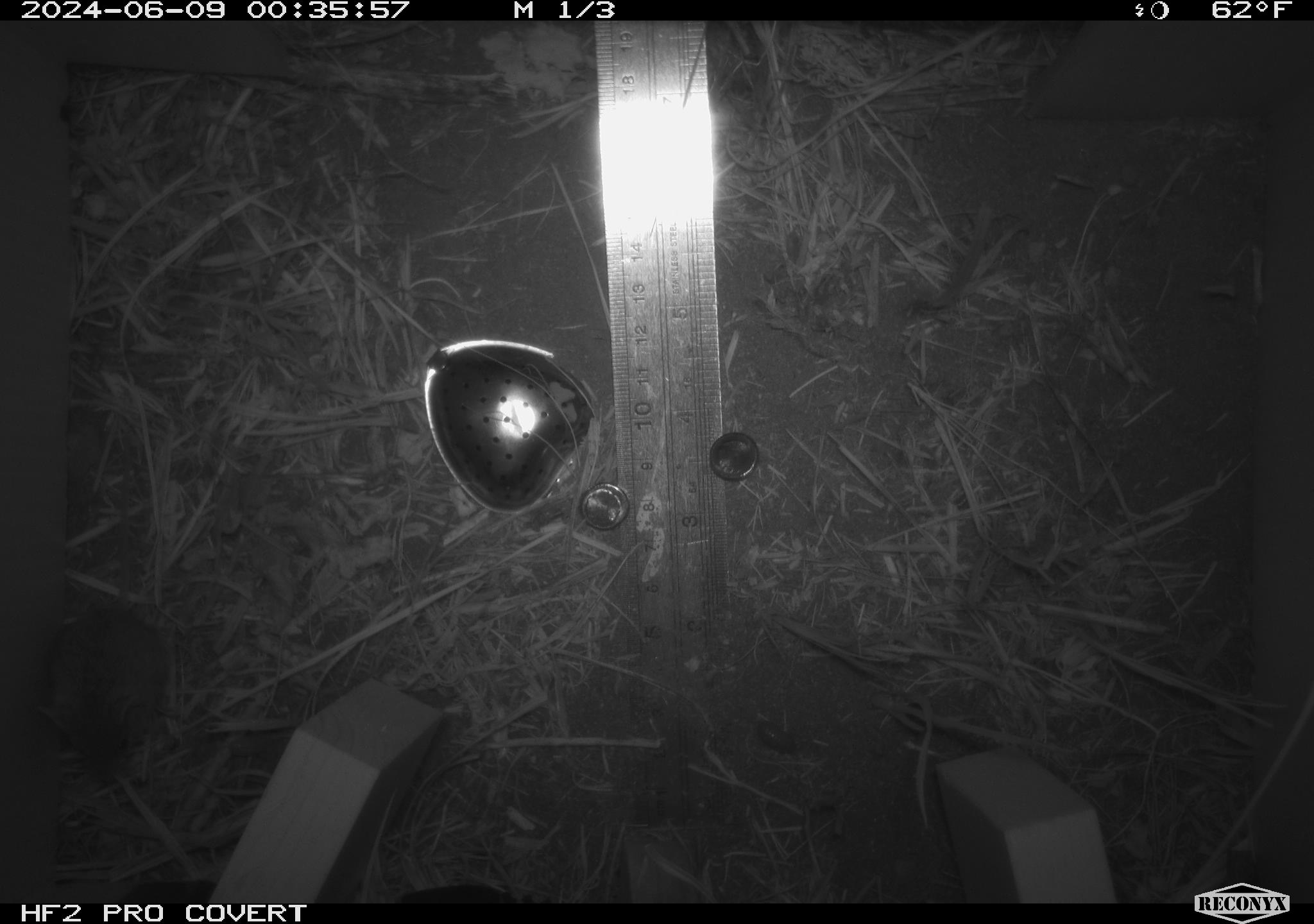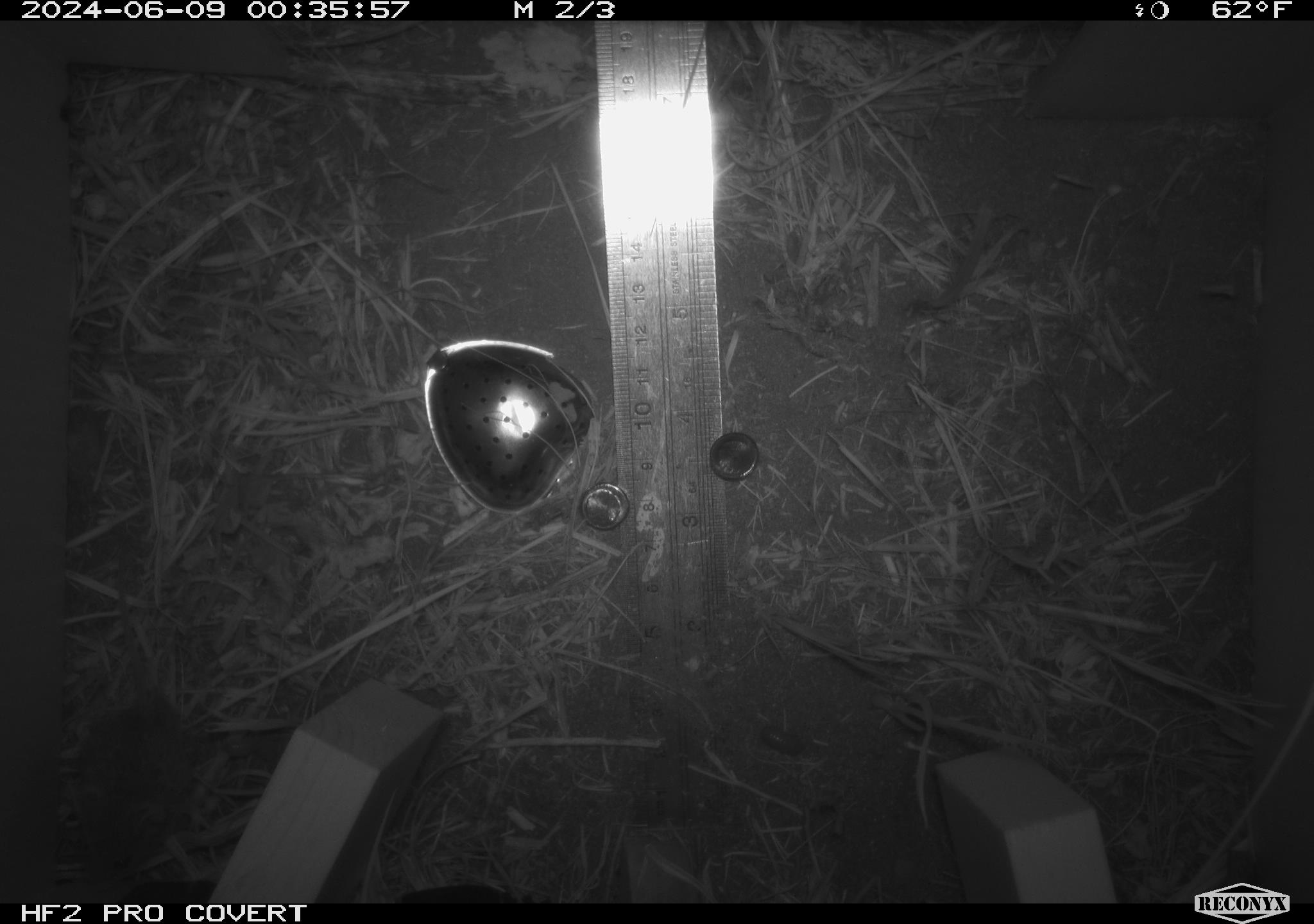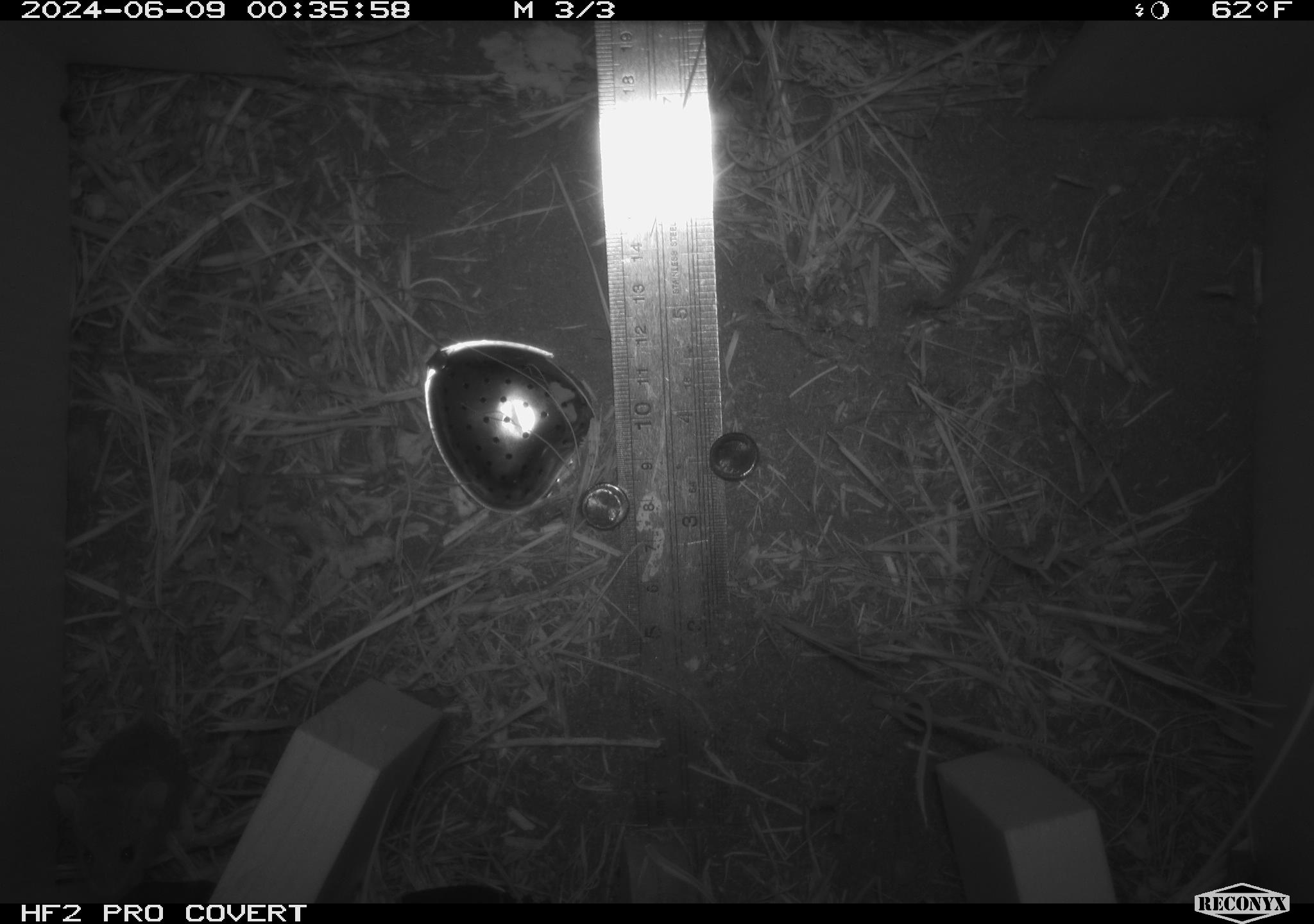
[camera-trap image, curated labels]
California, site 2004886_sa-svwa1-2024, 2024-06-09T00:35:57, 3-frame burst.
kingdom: Animalia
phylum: Chordata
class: Mammalia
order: Rodentia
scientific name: Rodentia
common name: mouse species